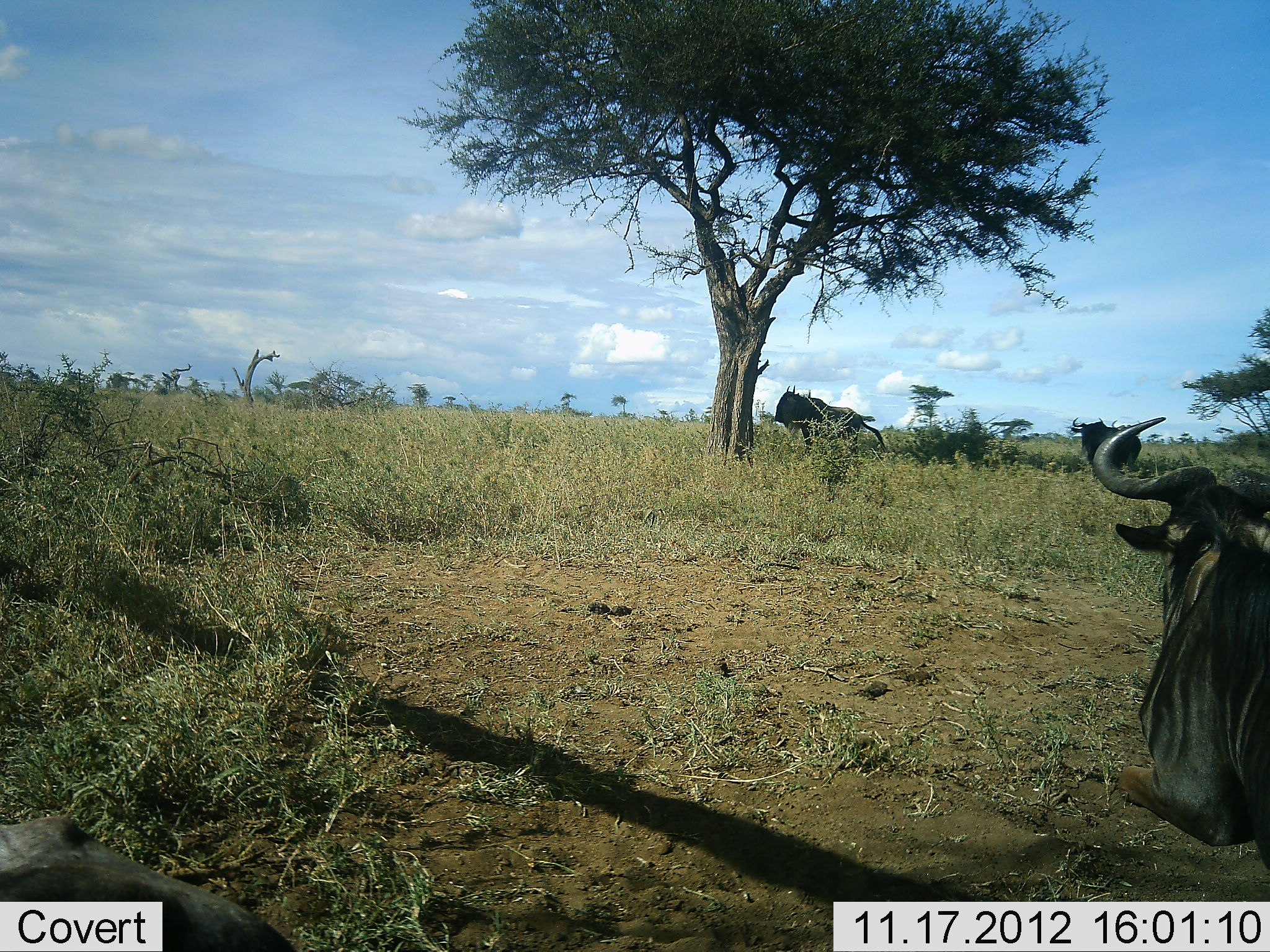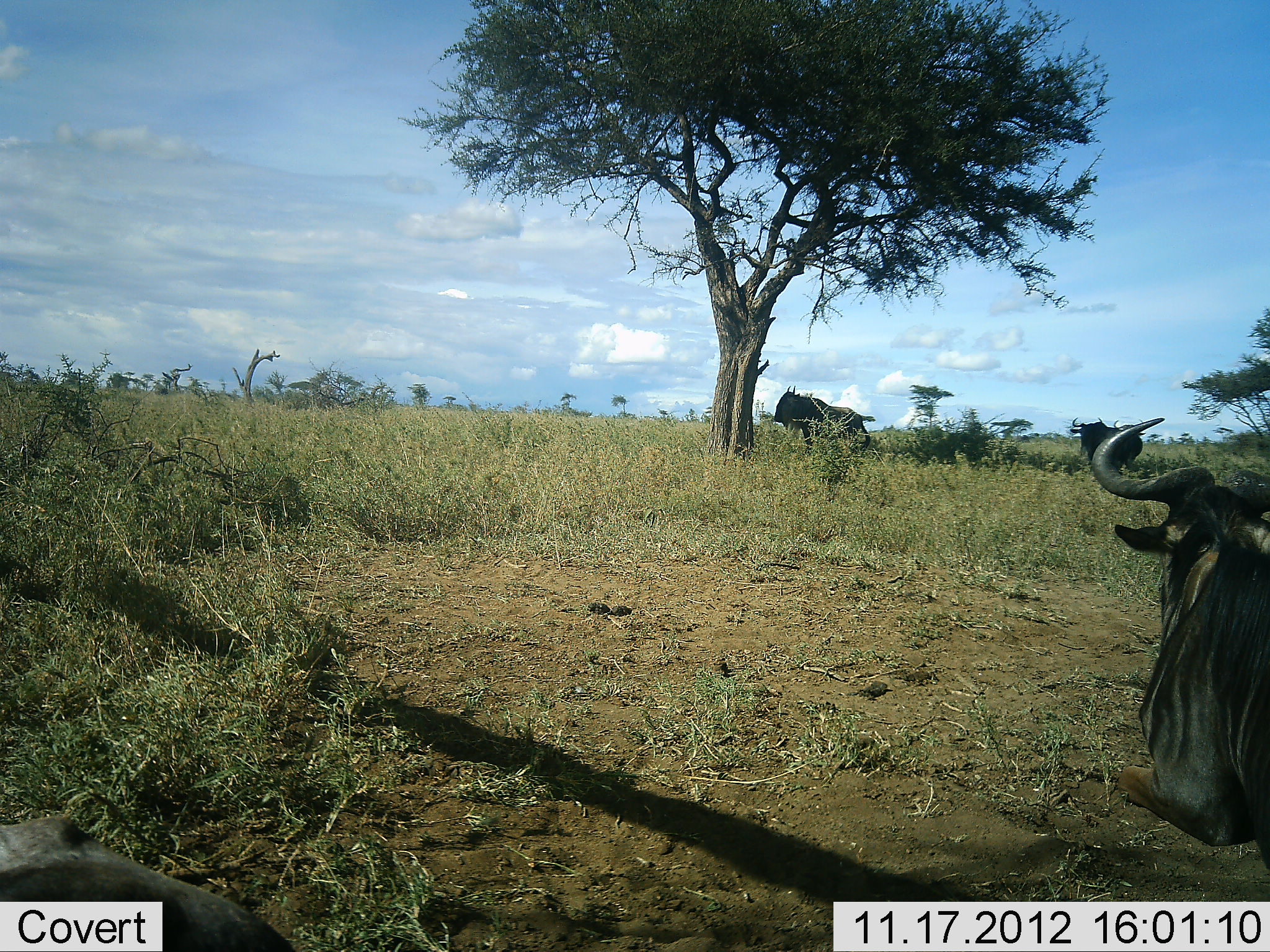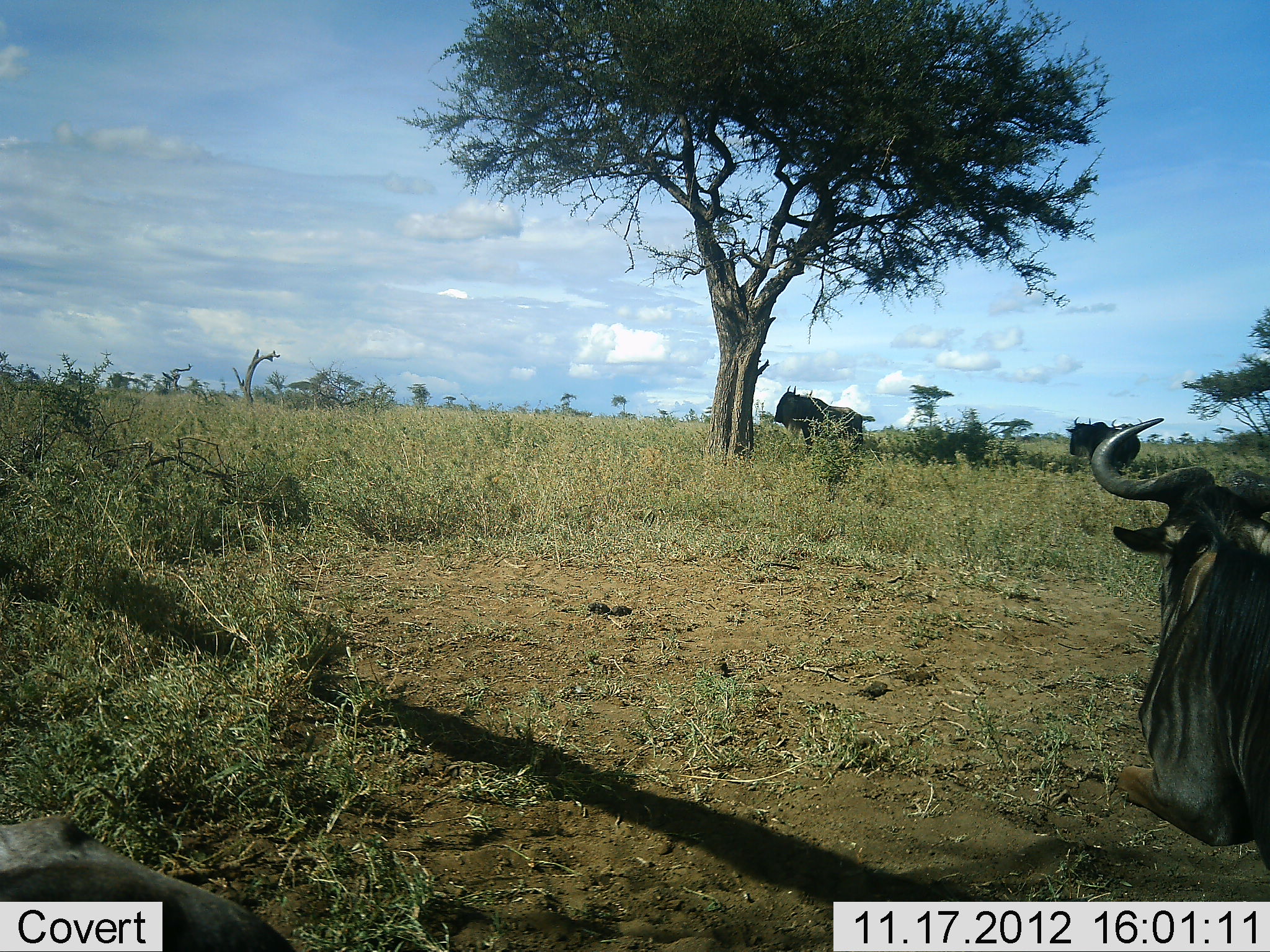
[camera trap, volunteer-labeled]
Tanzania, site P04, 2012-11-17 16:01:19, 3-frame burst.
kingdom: Animalia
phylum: Chordata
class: Mammalia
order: Artiodactyla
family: Bovidae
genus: Connochaetes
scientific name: Connochaetes taurinus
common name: blue wildebeest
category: wildebeest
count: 3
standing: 90%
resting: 60%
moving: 0%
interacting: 0%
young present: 0%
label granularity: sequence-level